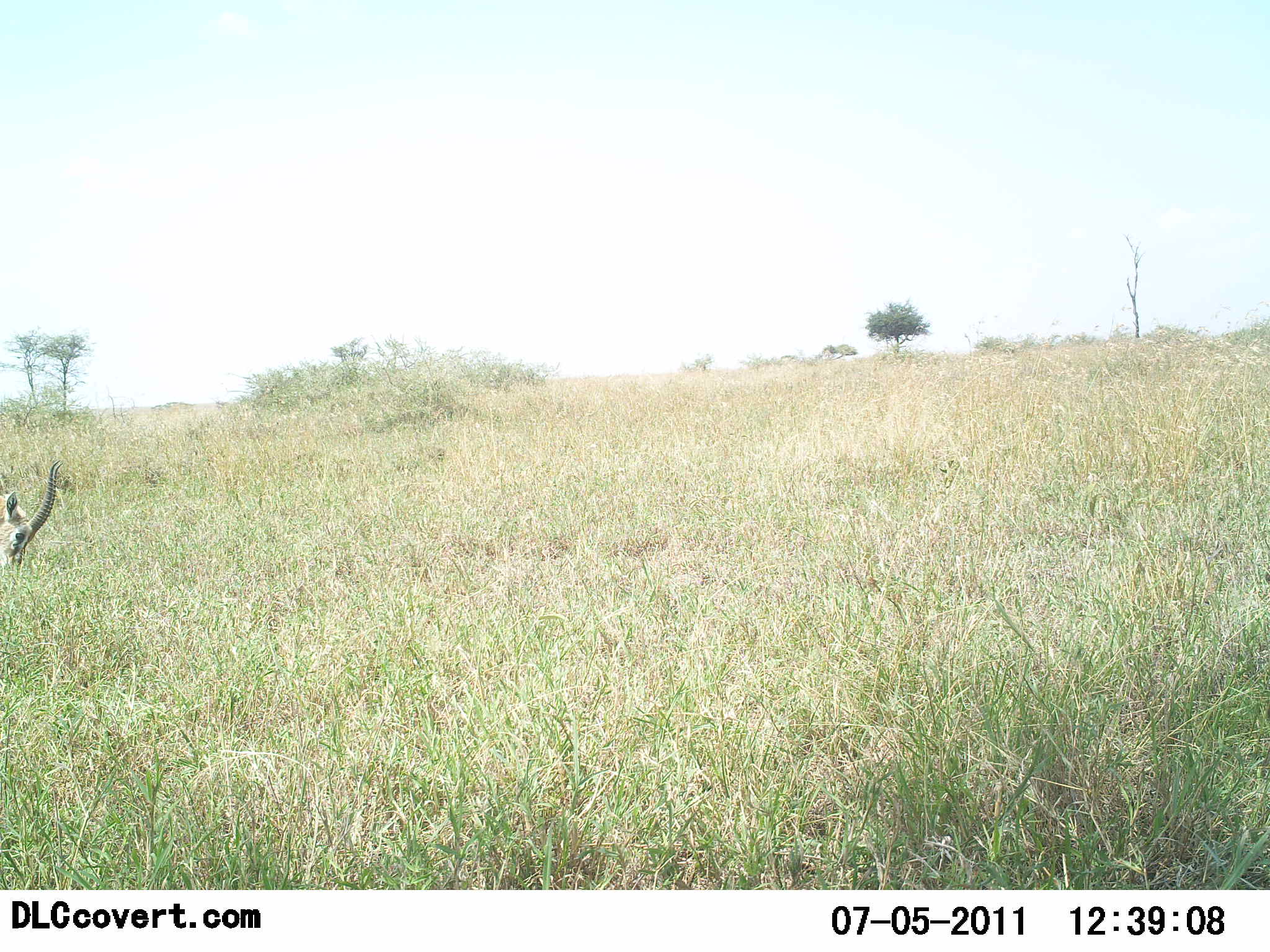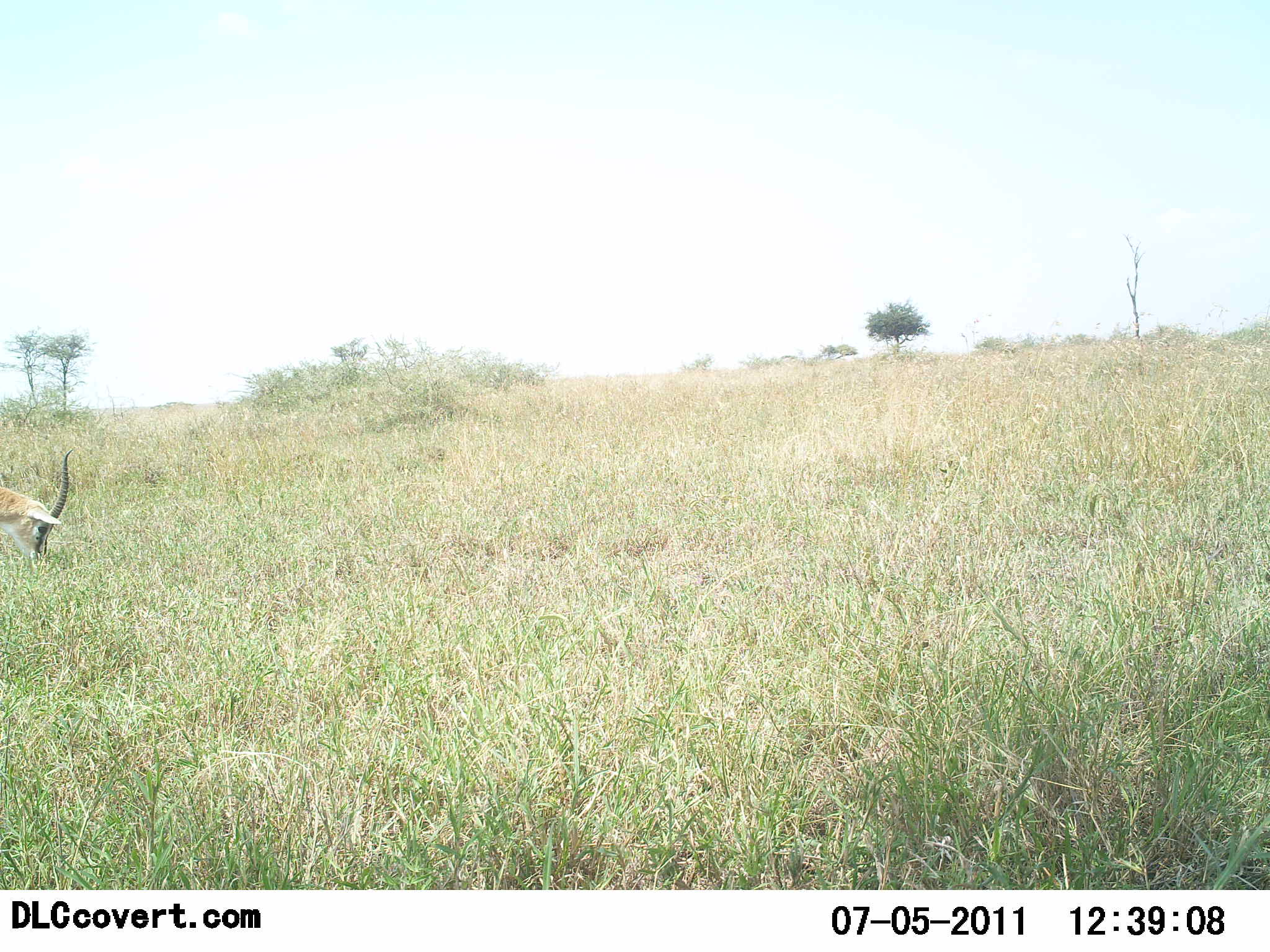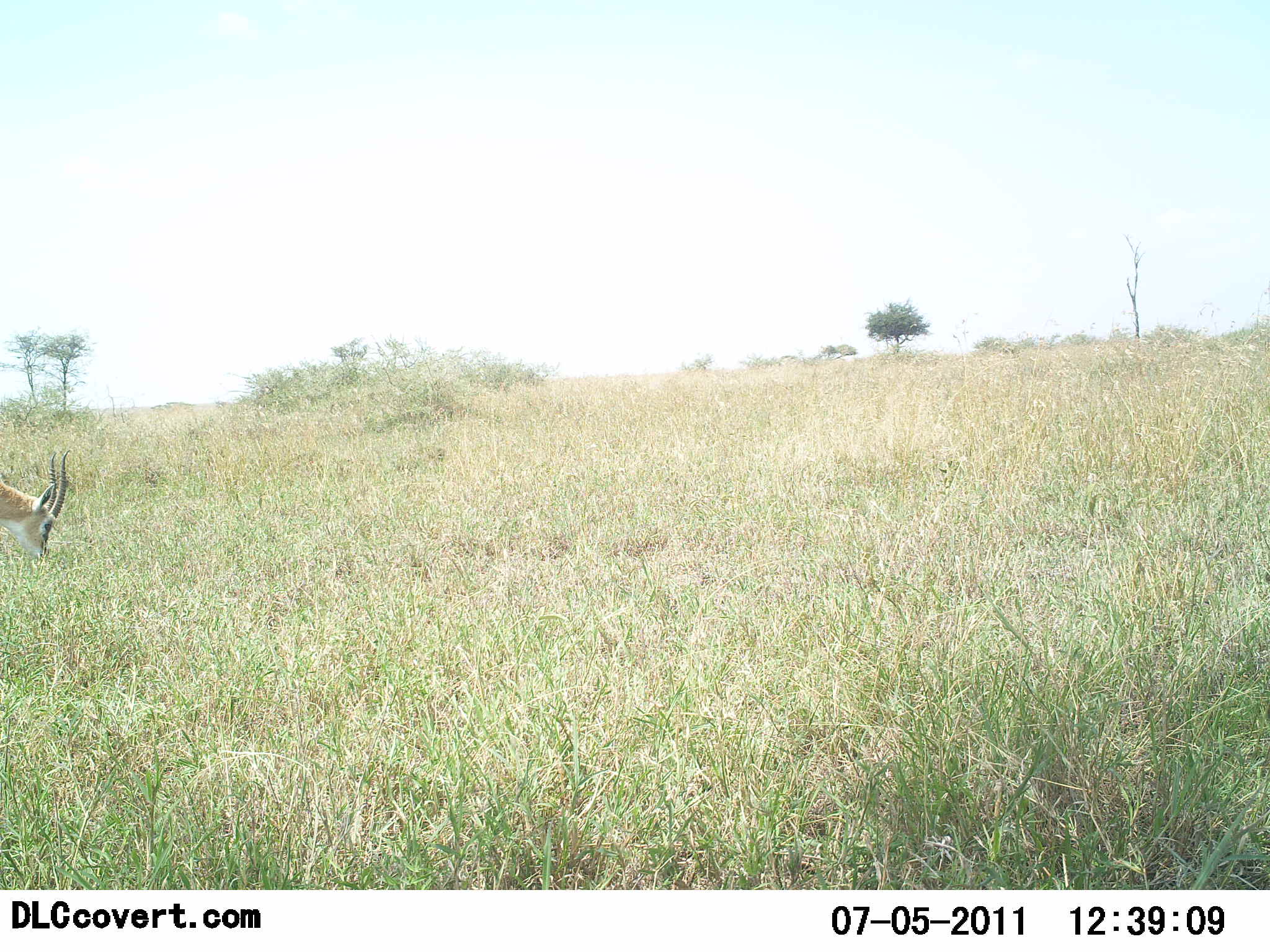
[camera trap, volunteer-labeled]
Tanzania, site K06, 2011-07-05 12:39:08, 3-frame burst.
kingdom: Animalia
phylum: Chordata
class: Mammalia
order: Artiodactyla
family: Bovidae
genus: Eudorcas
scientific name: Eudorcas thomsonii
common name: thomson's gazelle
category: gazellethomsons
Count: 1.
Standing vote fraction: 10%.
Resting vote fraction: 0%.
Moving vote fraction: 0%.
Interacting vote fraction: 0%.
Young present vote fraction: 0%.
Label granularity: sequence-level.